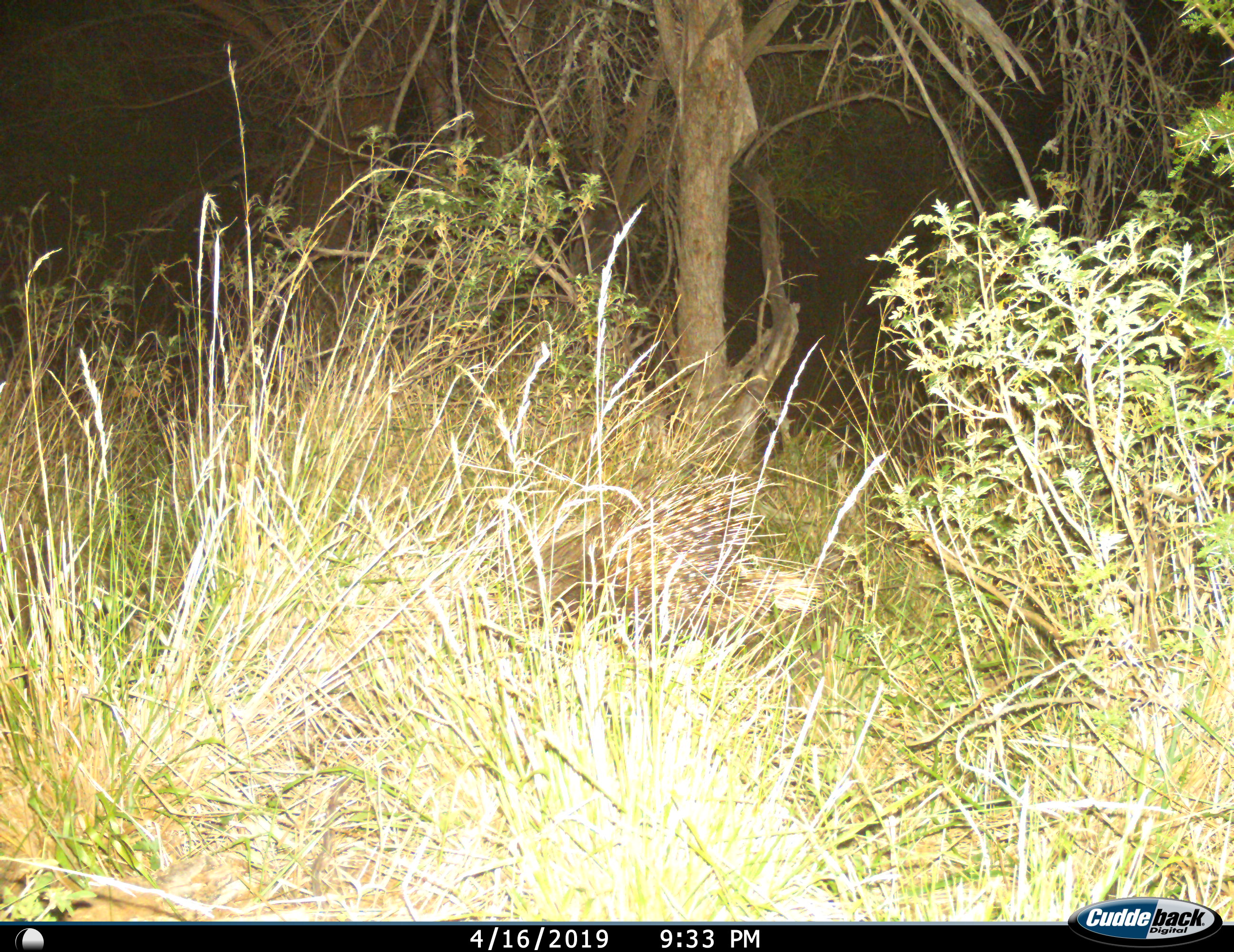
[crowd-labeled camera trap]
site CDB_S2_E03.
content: unidentified animal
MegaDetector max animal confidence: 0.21